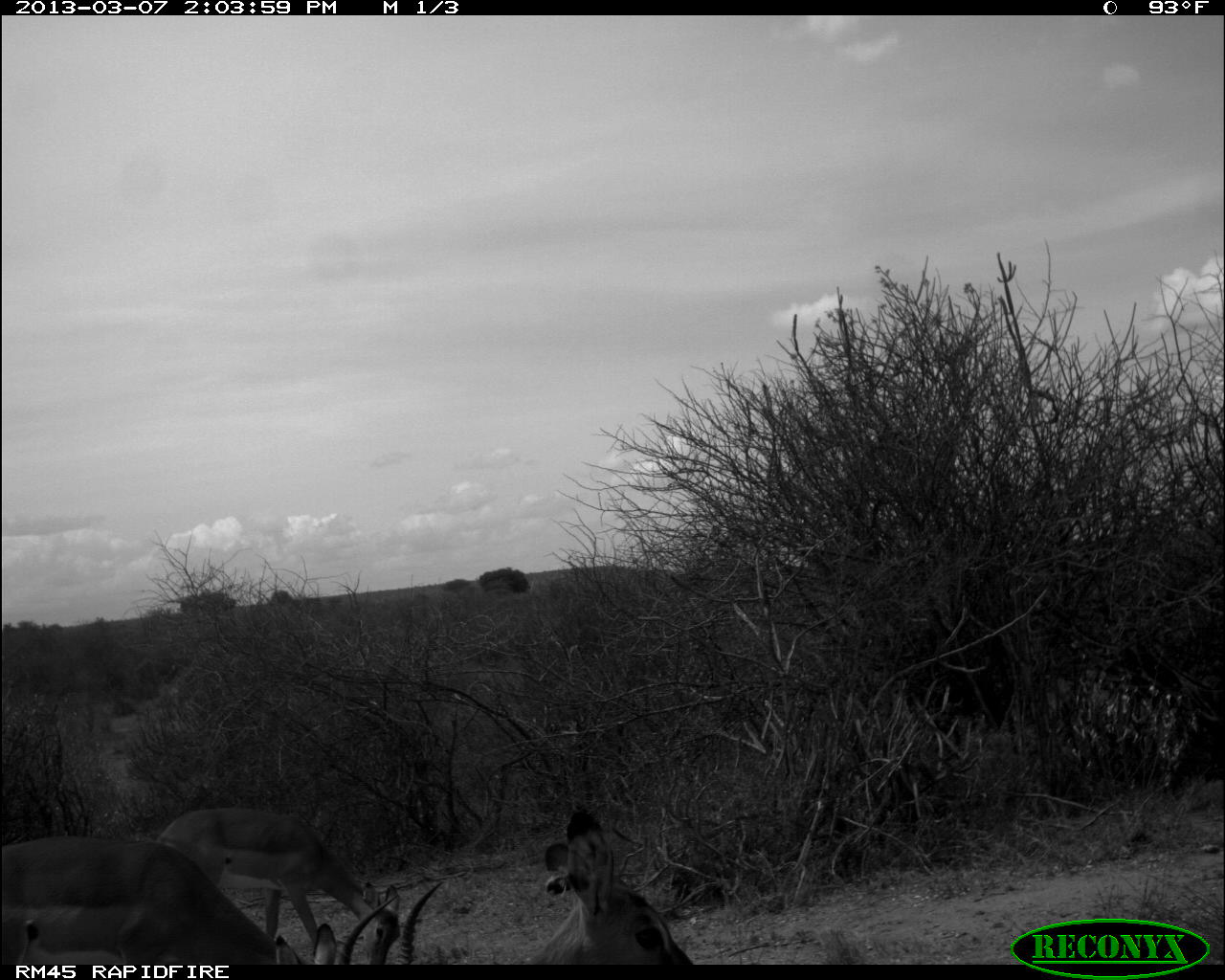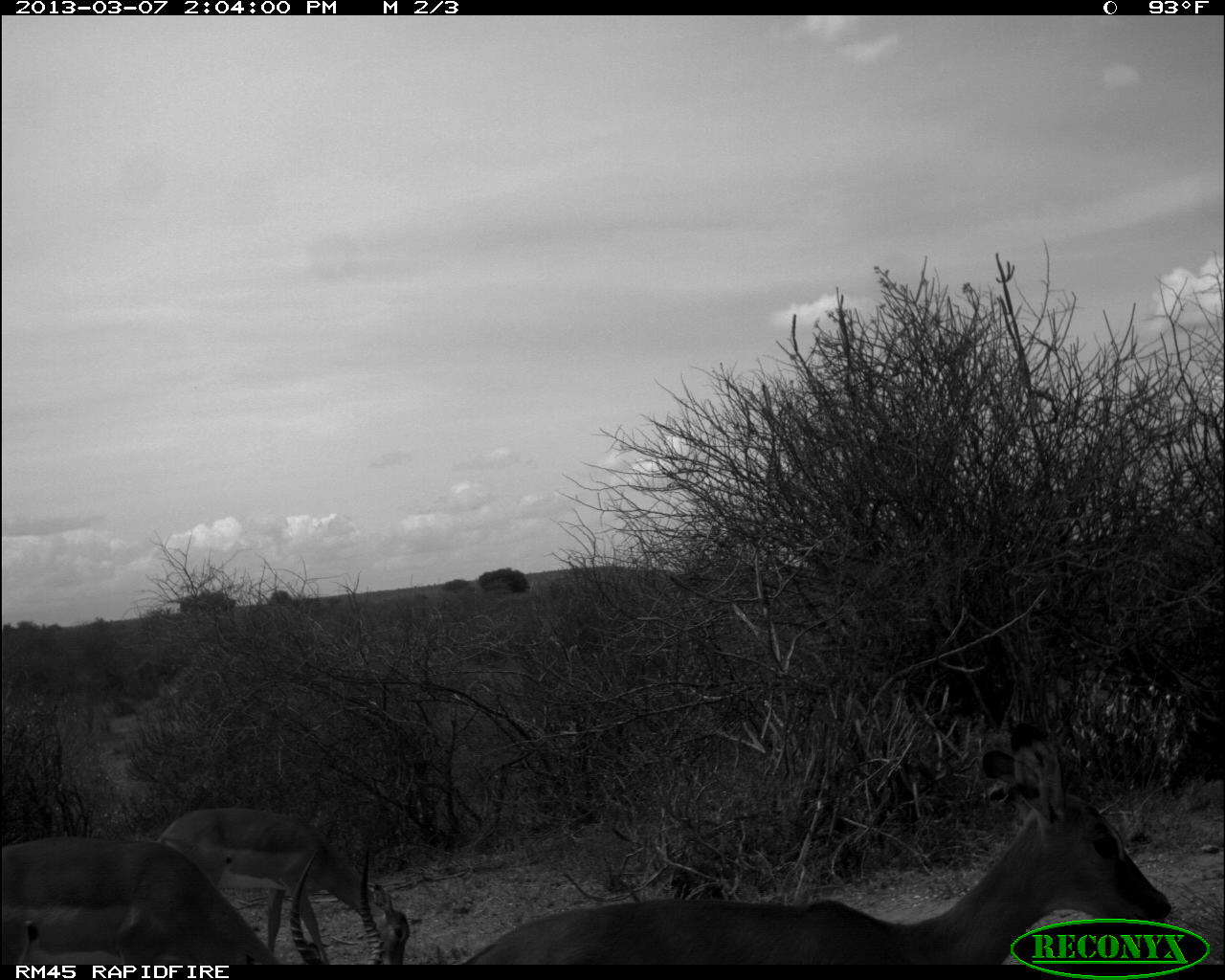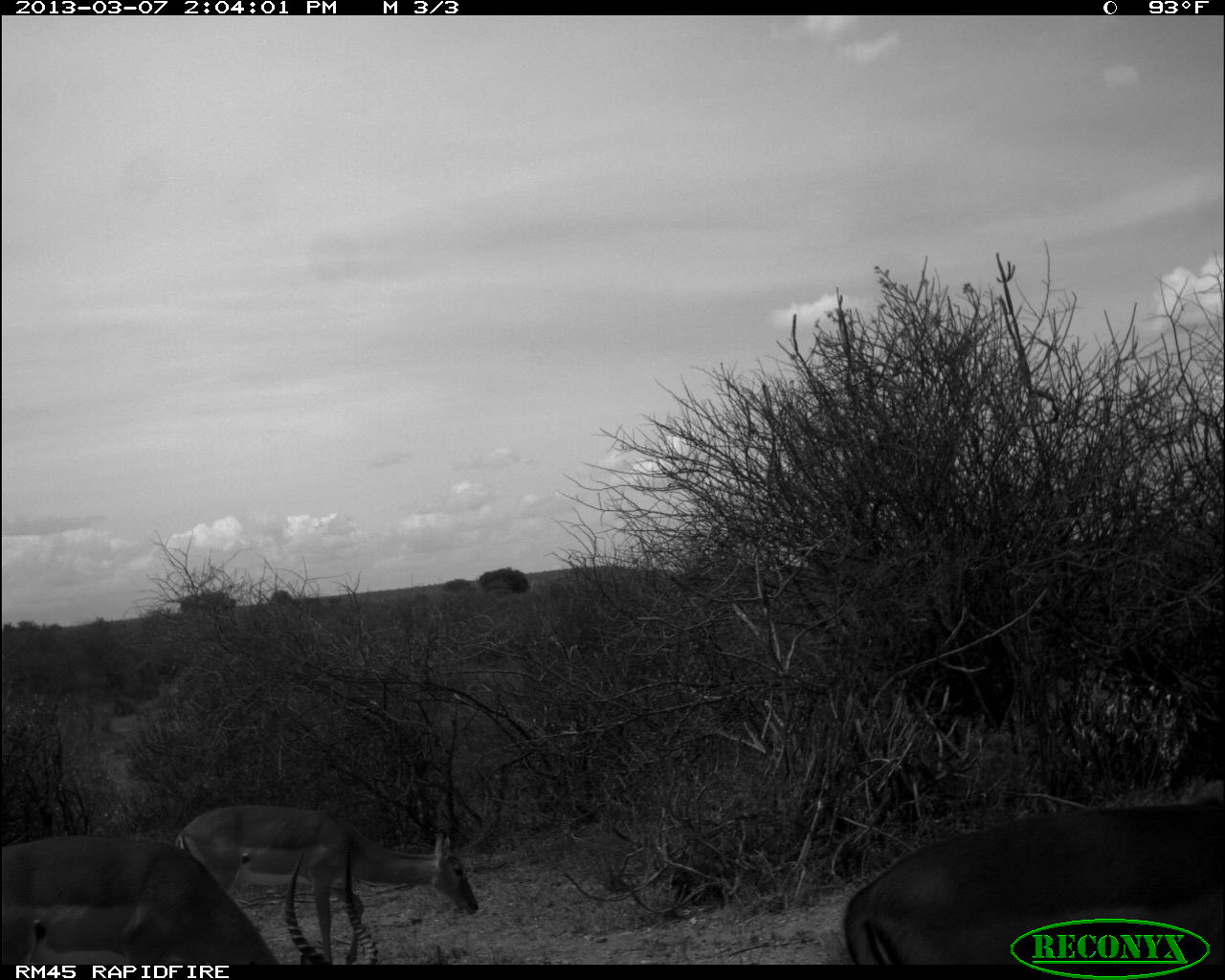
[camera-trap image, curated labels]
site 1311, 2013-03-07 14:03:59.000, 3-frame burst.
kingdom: Animalia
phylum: Chordata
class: Mammalia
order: Artiodactyla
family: Bovidae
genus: Aepyceros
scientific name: Aepyceros melampus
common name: impala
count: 3